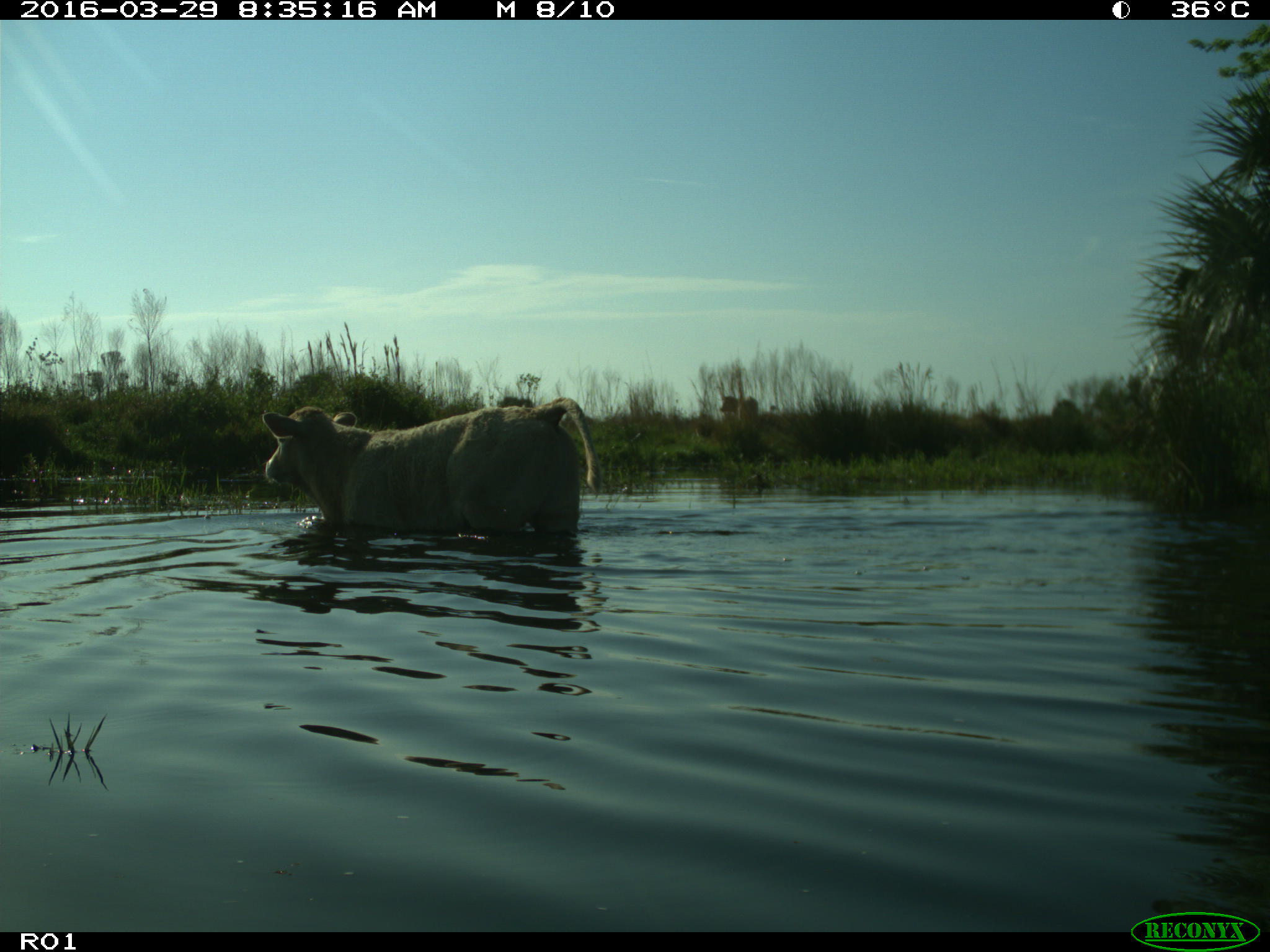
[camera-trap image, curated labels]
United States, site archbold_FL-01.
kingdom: Animalia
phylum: Chordata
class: Mammalia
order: Artiodactyla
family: Bovidae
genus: Bos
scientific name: Bos taurus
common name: domestic cow